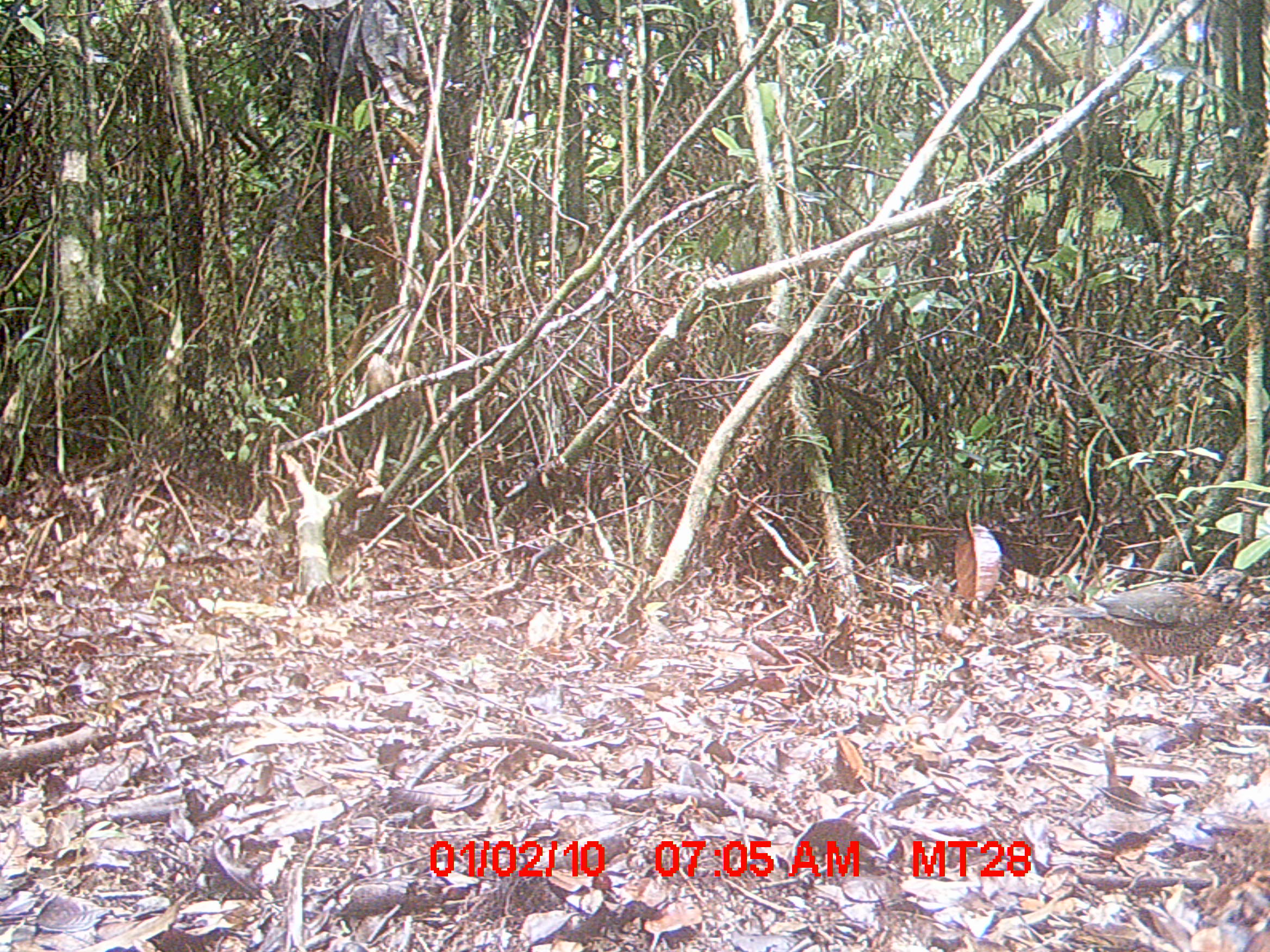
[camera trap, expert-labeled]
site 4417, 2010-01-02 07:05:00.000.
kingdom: Animalia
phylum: Chordata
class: Aves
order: Coraciiformes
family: Brachypteraciidae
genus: Brachypteracias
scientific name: Brachypteracias squamiger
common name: scaly ground roller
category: geobiastes squamiger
Geobiastes squamiger (scaly ground roller) (Brachypteracias squamiger), count 1.